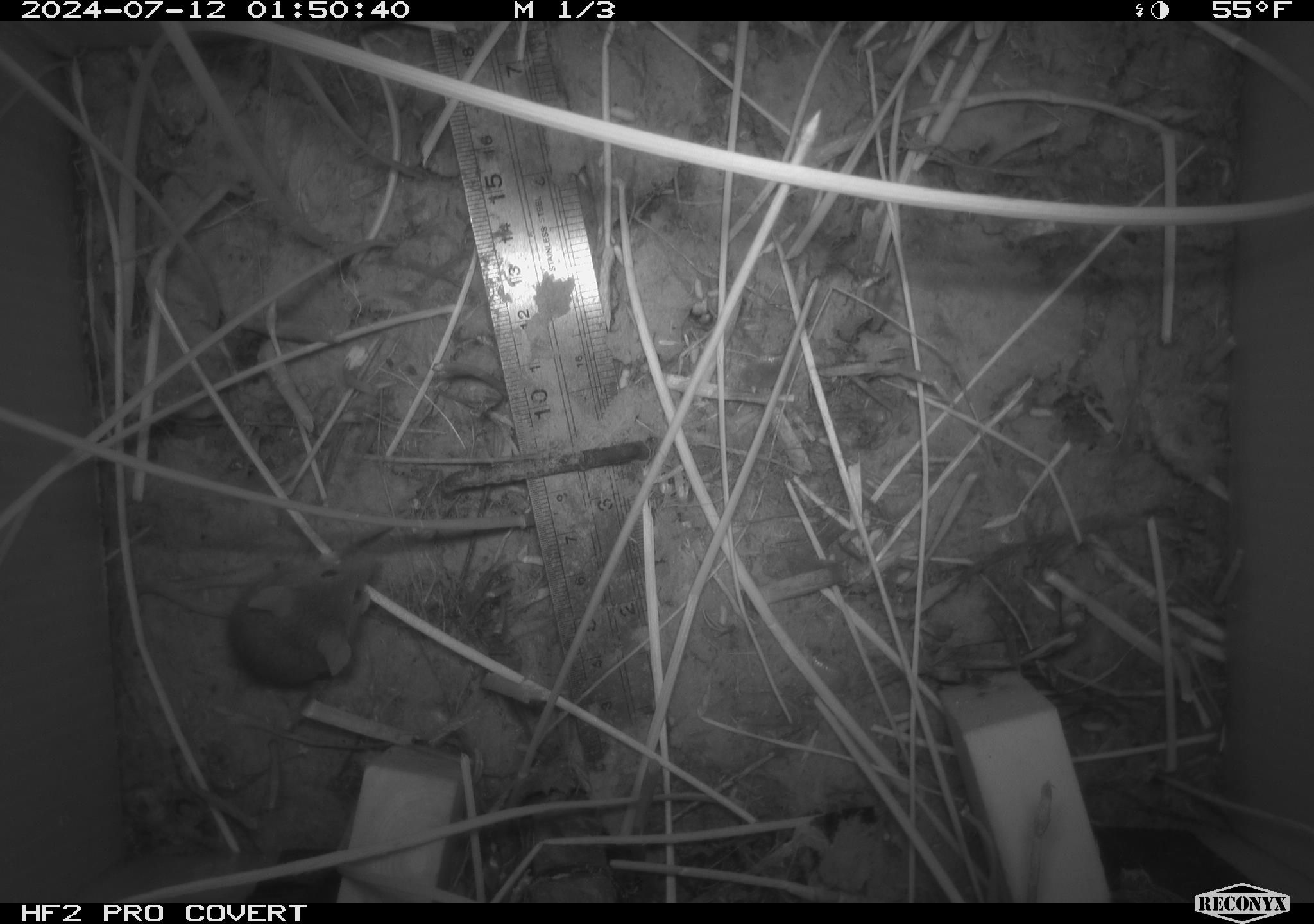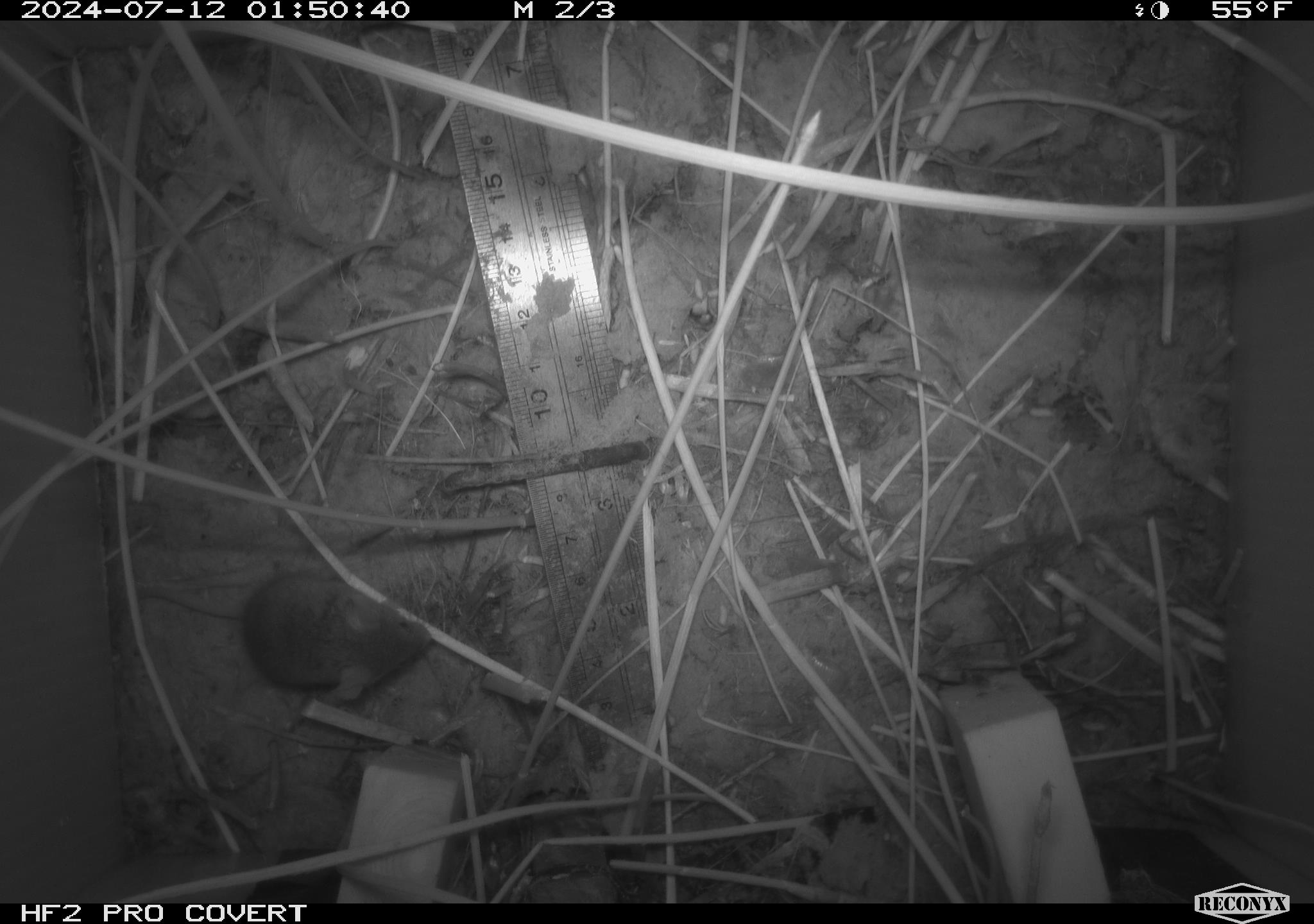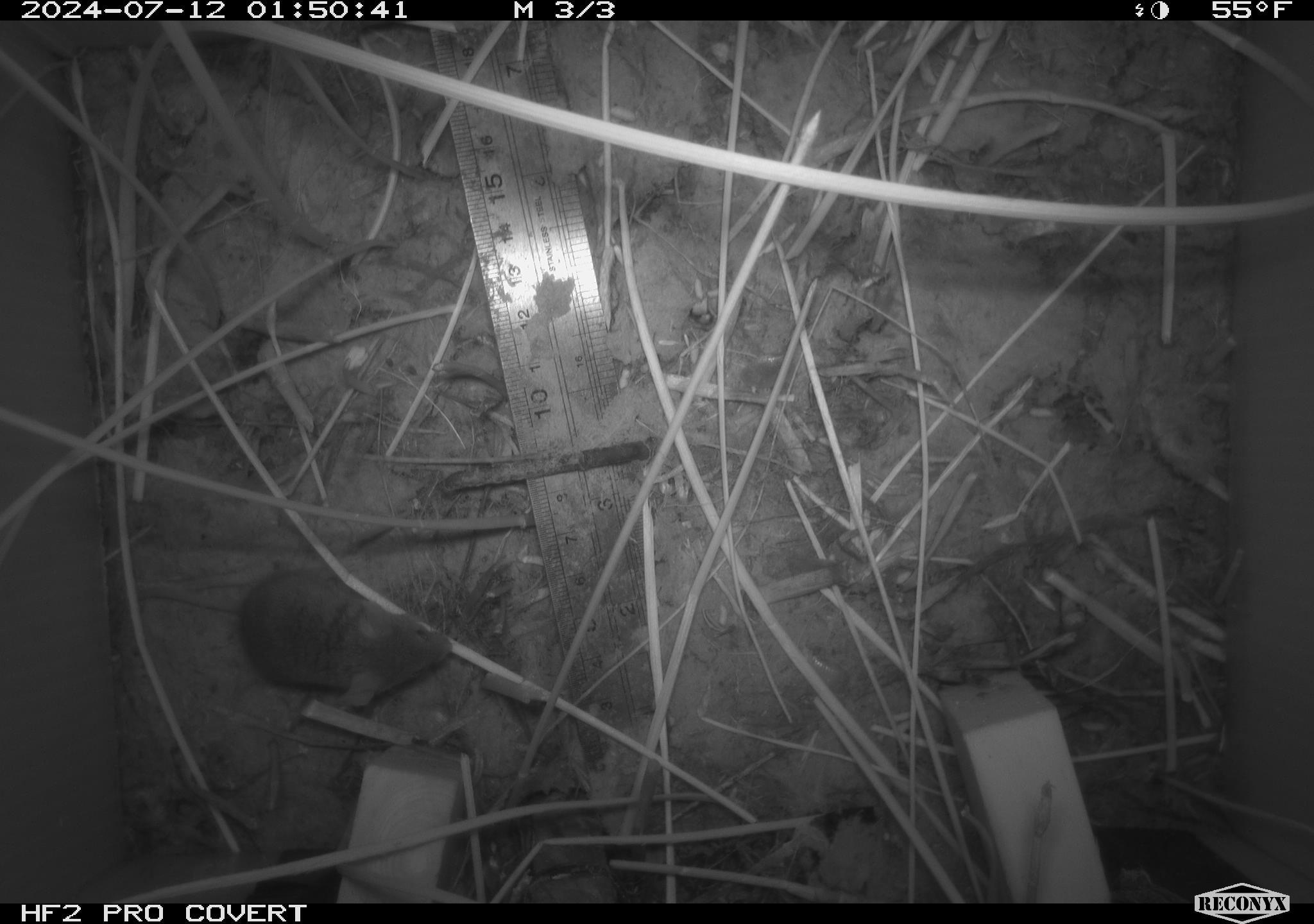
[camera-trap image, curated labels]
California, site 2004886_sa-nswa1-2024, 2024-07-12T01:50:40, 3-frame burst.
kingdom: Animalia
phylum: Chordata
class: Mammalia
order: Rodentia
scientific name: Rodentia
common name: rodent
Rodent (Rodentia).